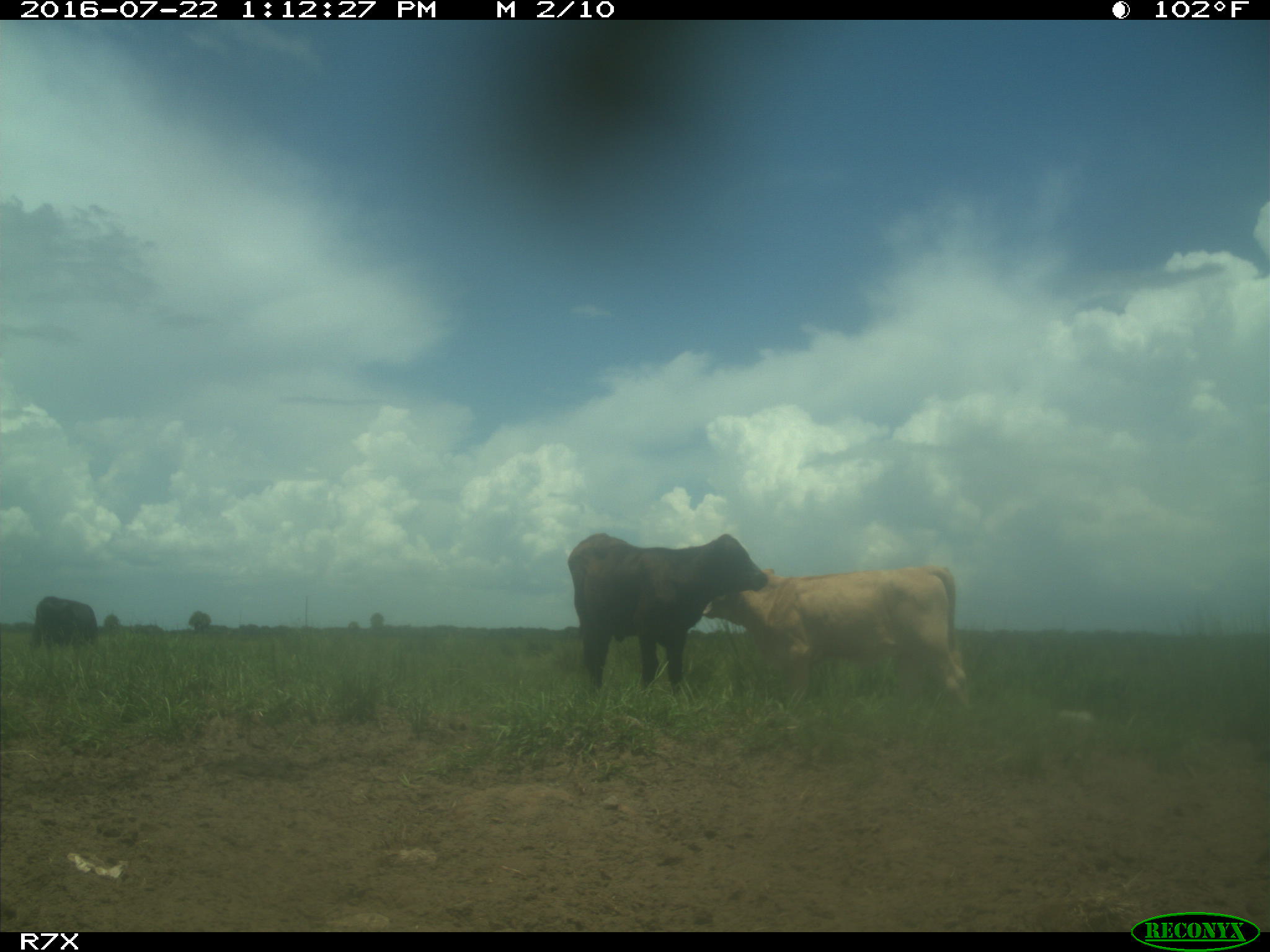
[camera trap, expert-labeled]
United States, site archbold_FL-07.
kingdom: Animalia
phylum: Chordata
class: Mammalia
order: Artiodactyla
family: Bovidae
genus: Bos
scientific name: Bos taurus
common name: domestic cow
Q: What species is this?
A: Bos taurus (domestic cow).